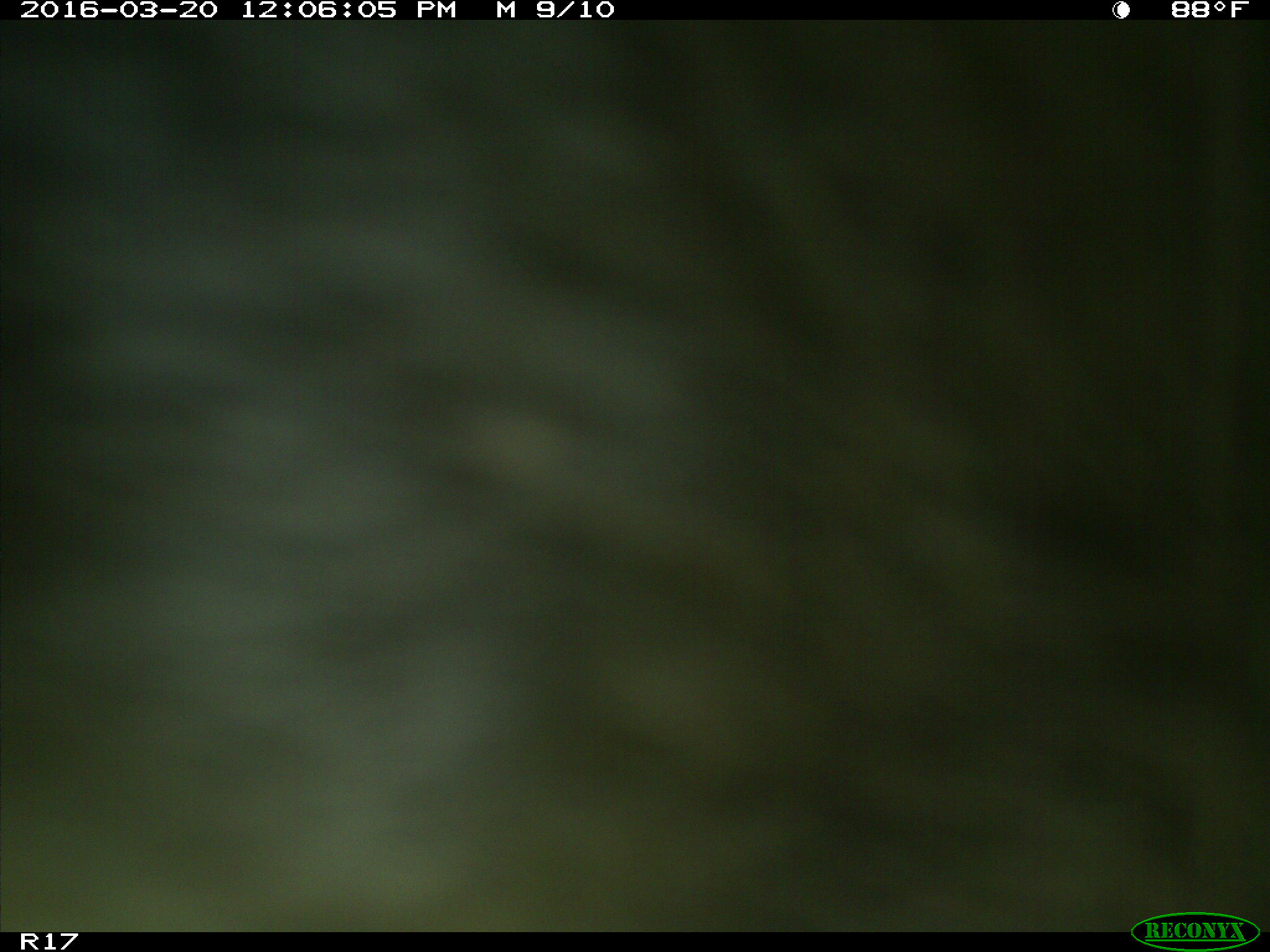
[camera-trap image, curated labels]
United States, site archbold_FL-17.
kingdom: Animalia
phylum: Chordata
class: Mammalia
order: Artiodactyla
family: Bovidae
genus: Bos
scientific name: Bos taurus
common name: domestic cow